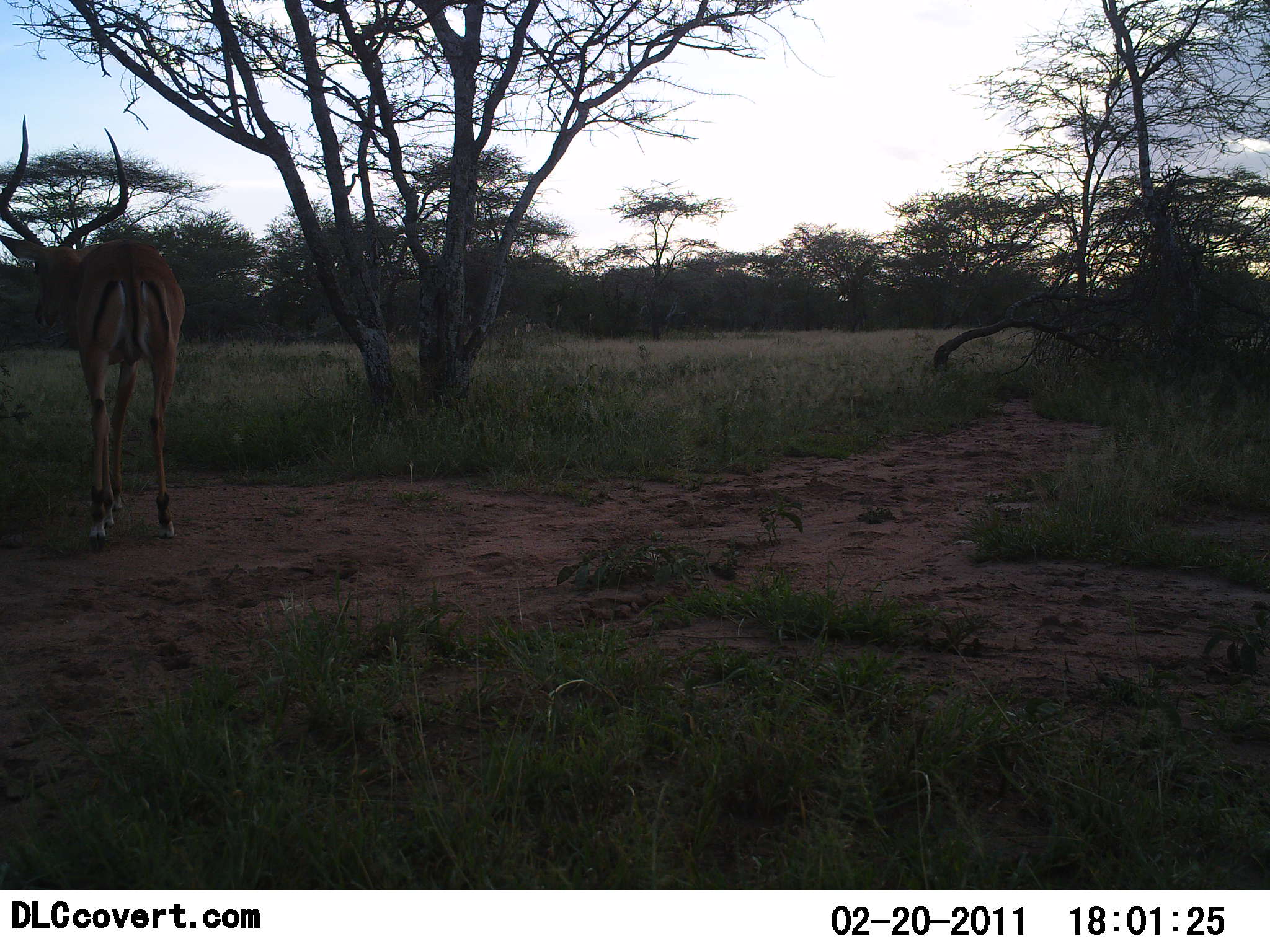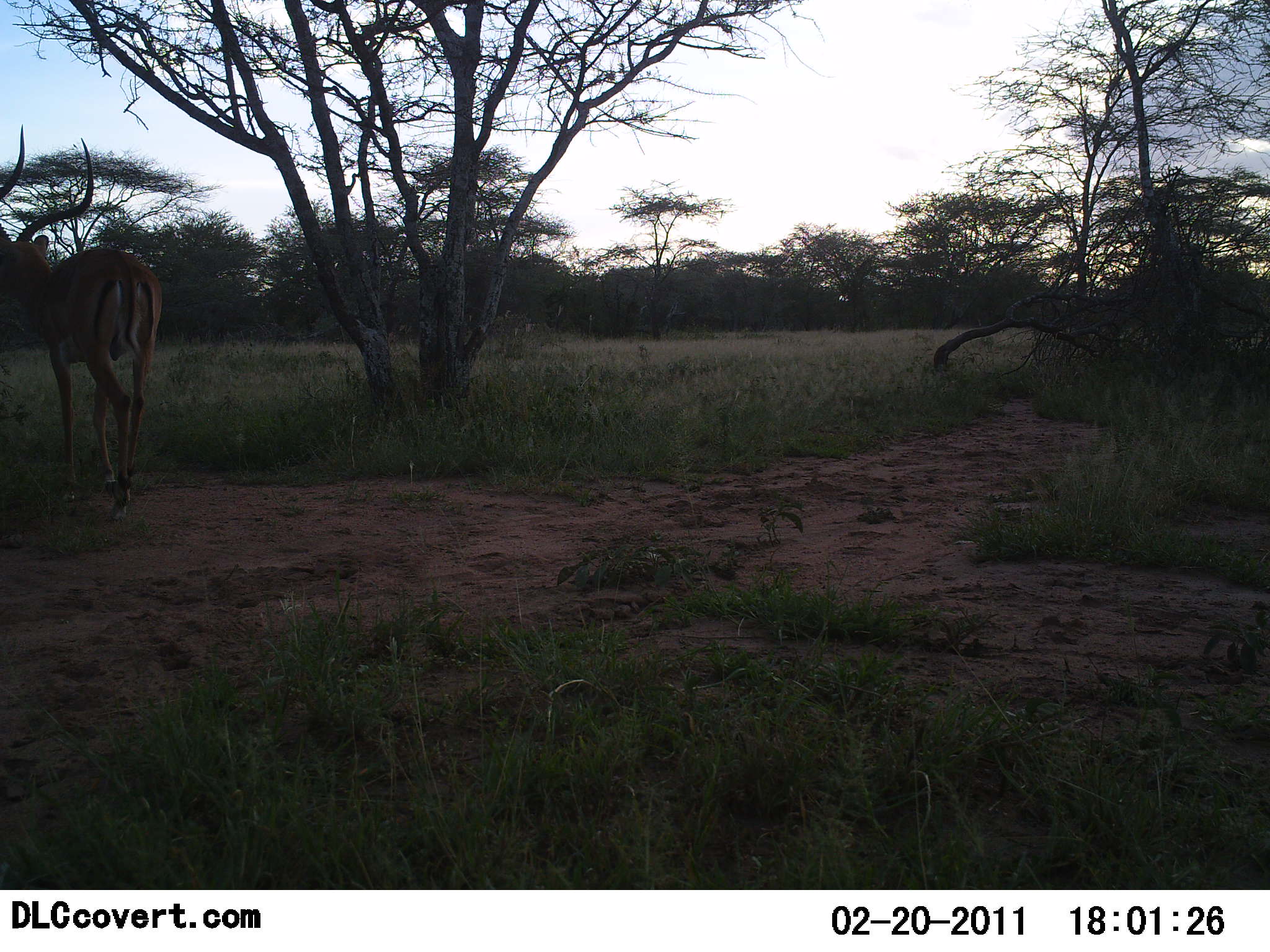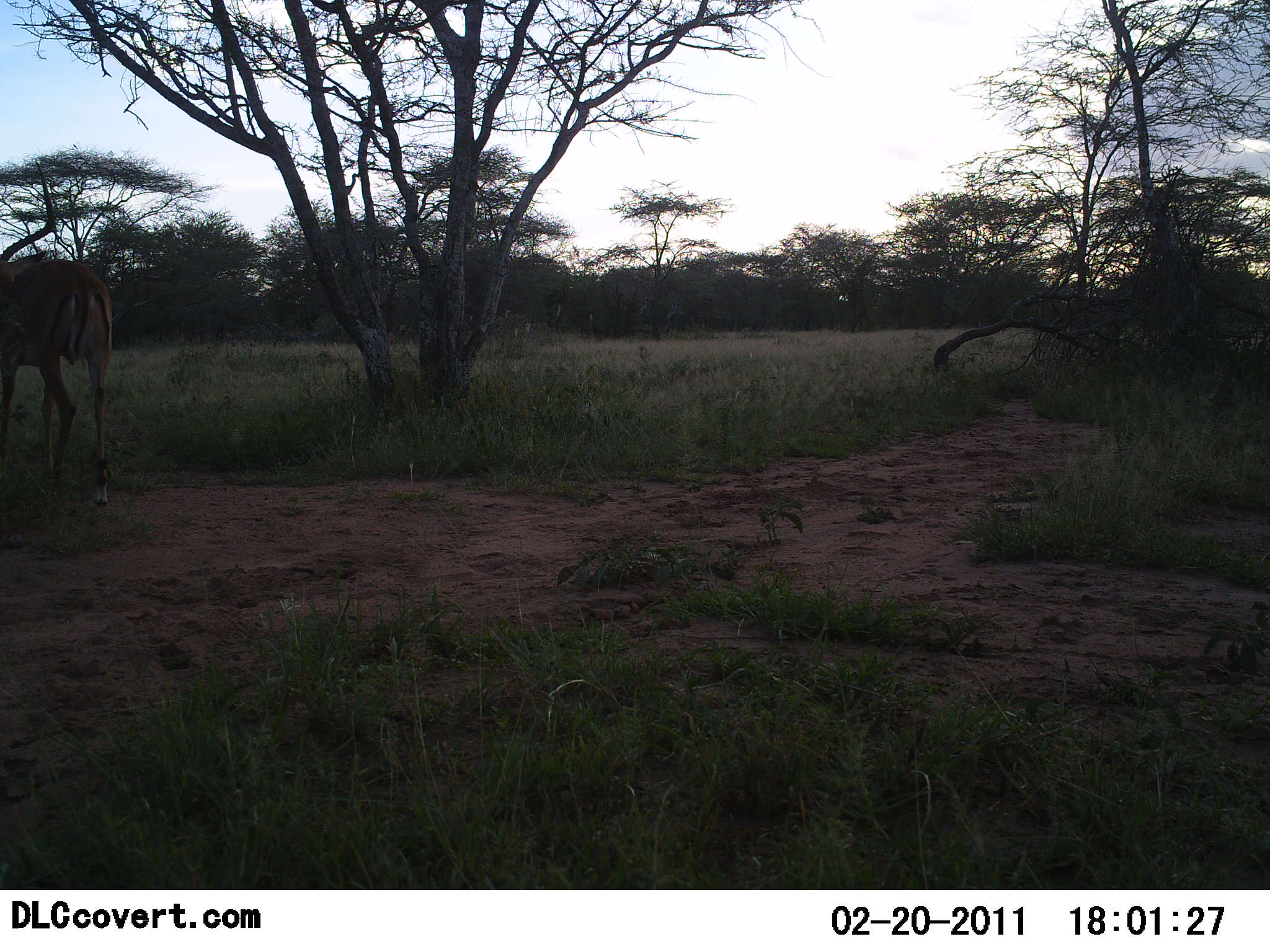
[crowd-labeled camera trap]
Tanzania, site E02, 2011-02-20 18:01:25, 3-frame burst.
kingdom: Animalia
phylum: Chordata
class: Mammalia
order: Artiodactyla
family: Bovidae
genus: Aepyceros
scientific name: Aepyceros melampus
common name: impala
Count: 1.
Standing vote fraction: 10%.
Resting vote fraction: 0%.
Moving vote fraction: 90%.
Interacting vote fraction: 0%.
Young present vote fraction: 0%.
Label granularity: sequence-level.